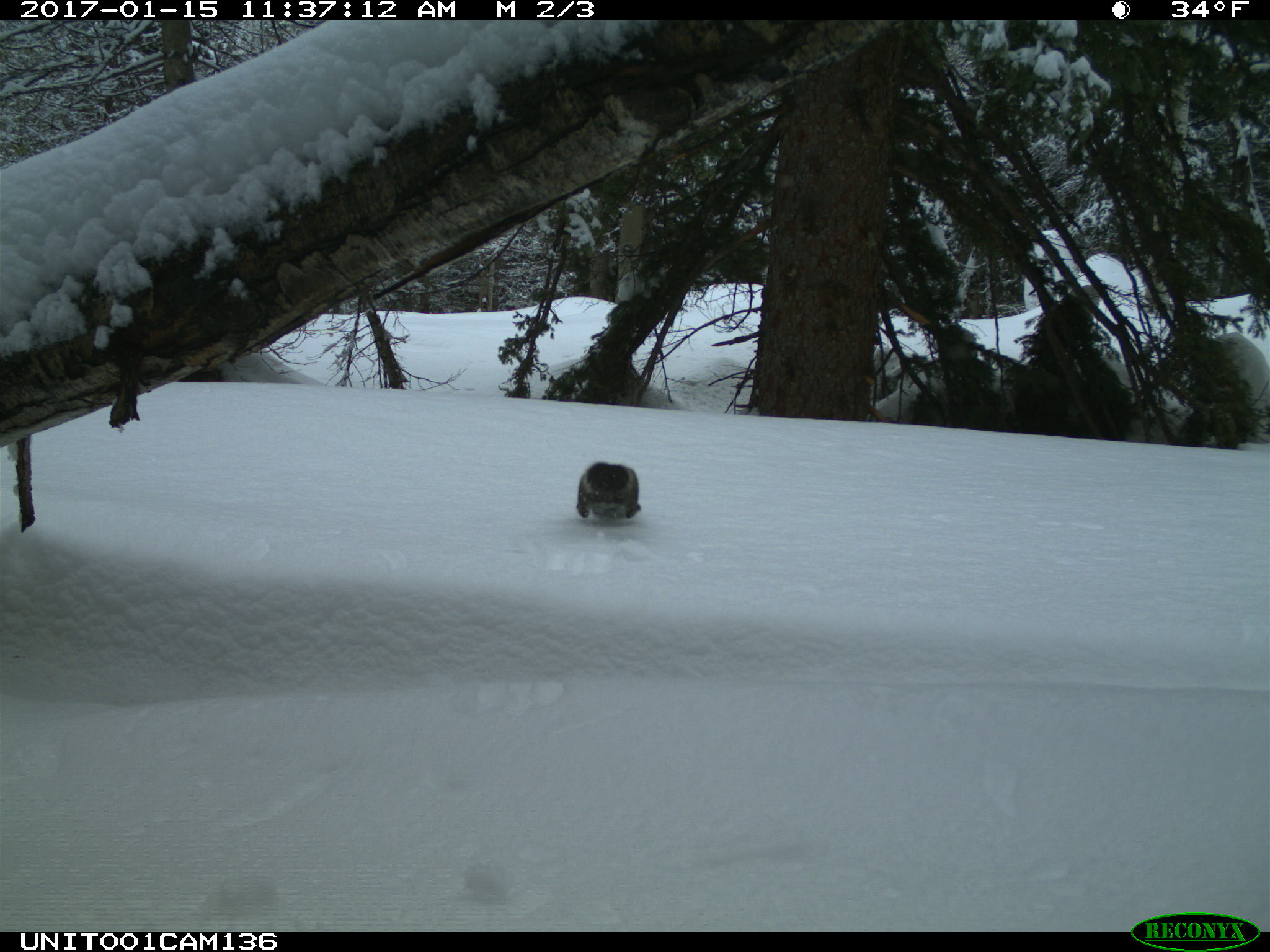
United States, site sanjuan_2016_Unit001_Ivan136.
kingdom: Animalia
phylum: Chordata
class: Mammalia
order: Rodentia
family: Sciuridae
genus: Tamiasciurus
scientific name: Tamiasciurus hudsonicus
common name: american red squirrel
Tamiasciurus hudsonicus (american red squirrel).